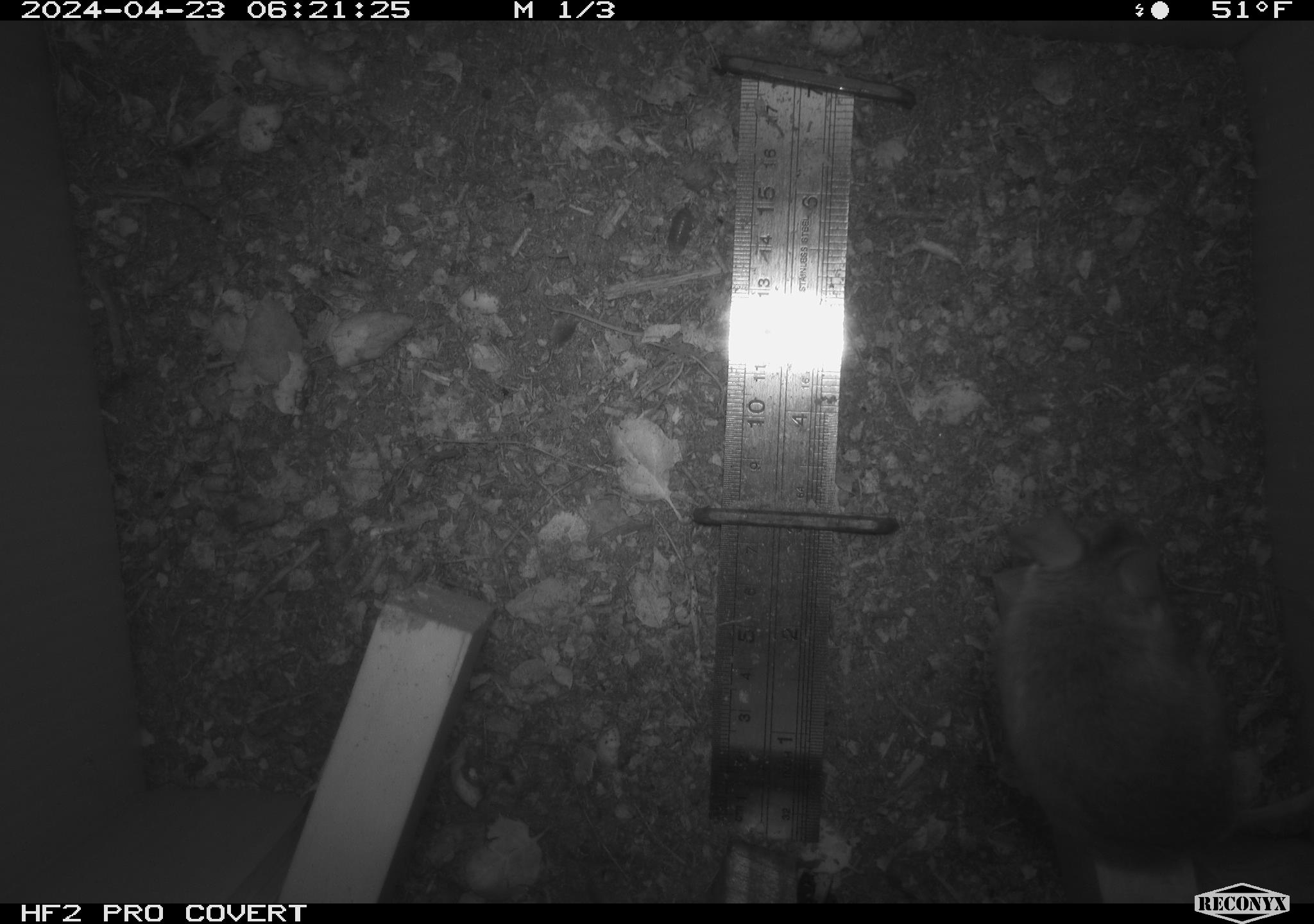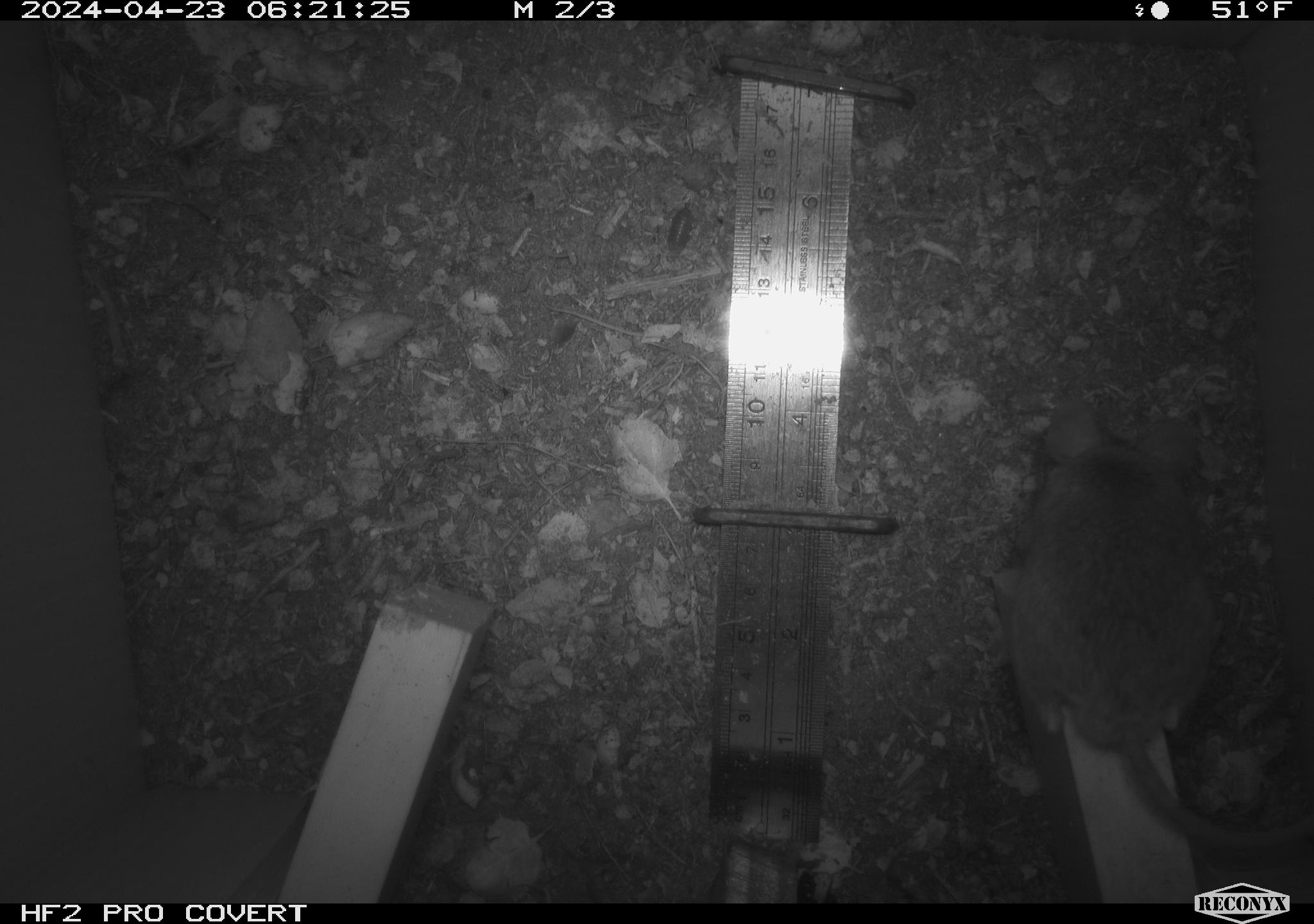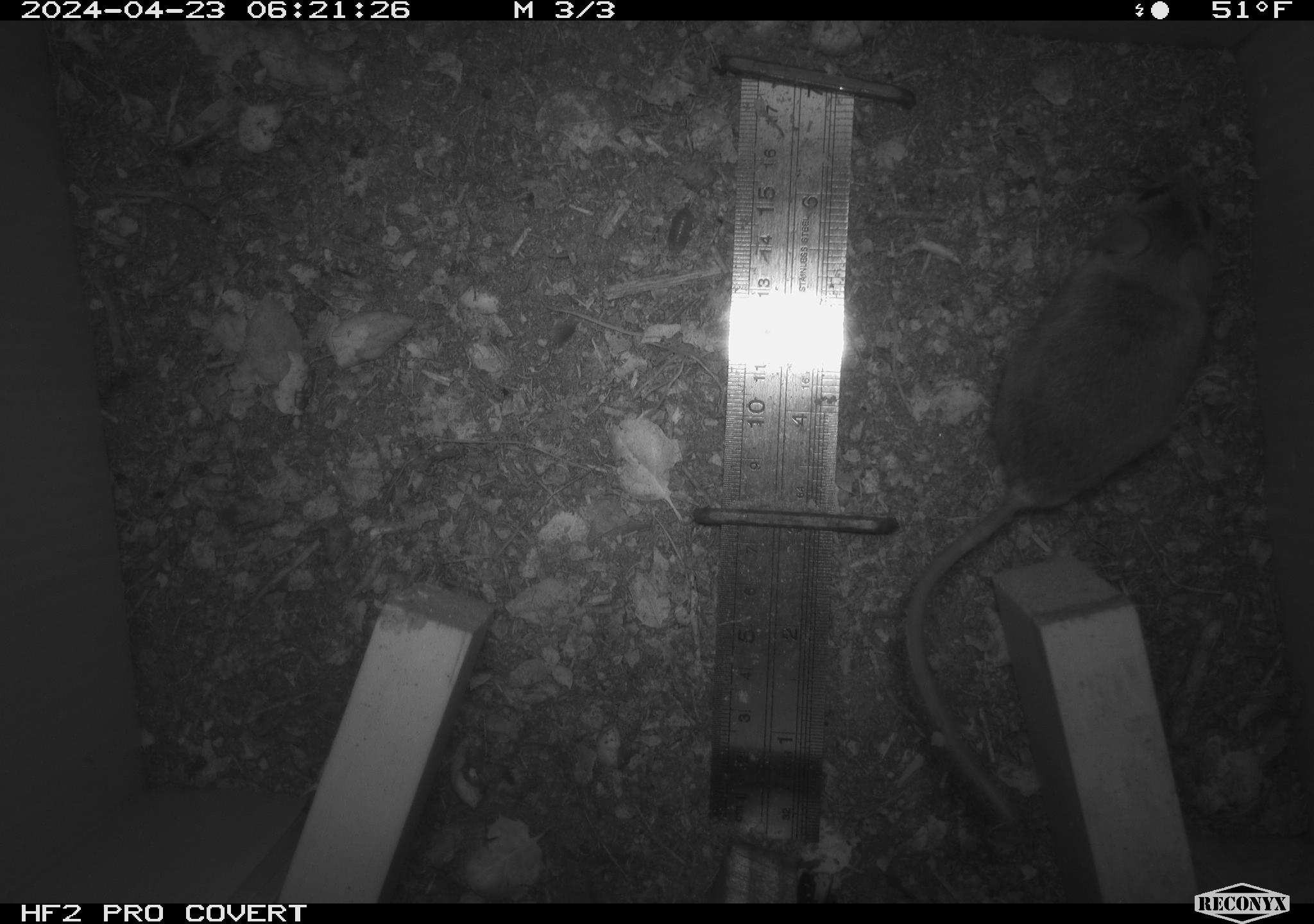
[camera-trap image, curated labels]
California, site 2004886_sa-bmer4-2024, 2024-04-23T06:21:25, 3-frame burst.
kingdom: Animalia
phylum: Chordata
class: Mammalia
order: Rodentia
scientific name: Rodentia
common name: mouse species